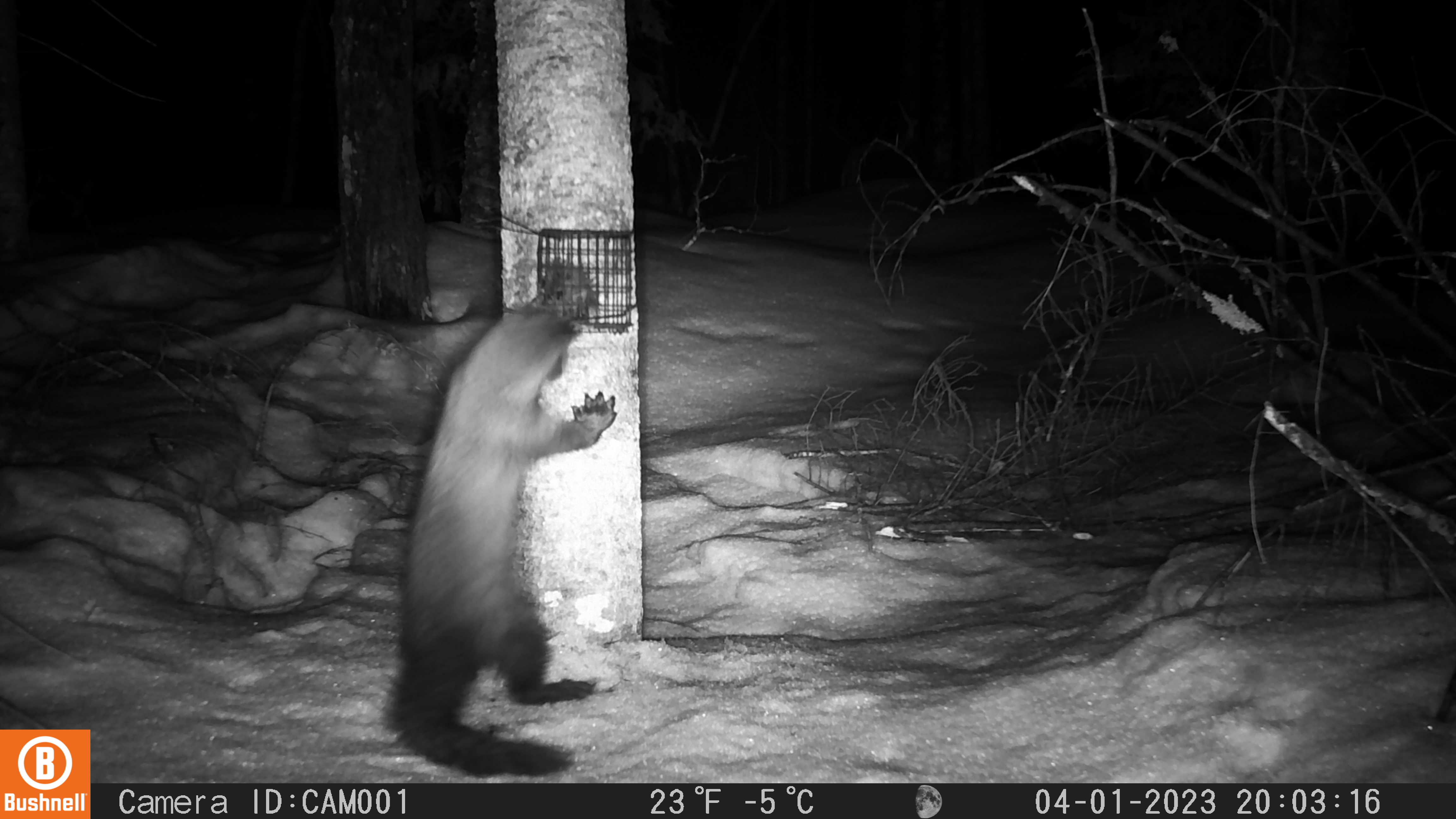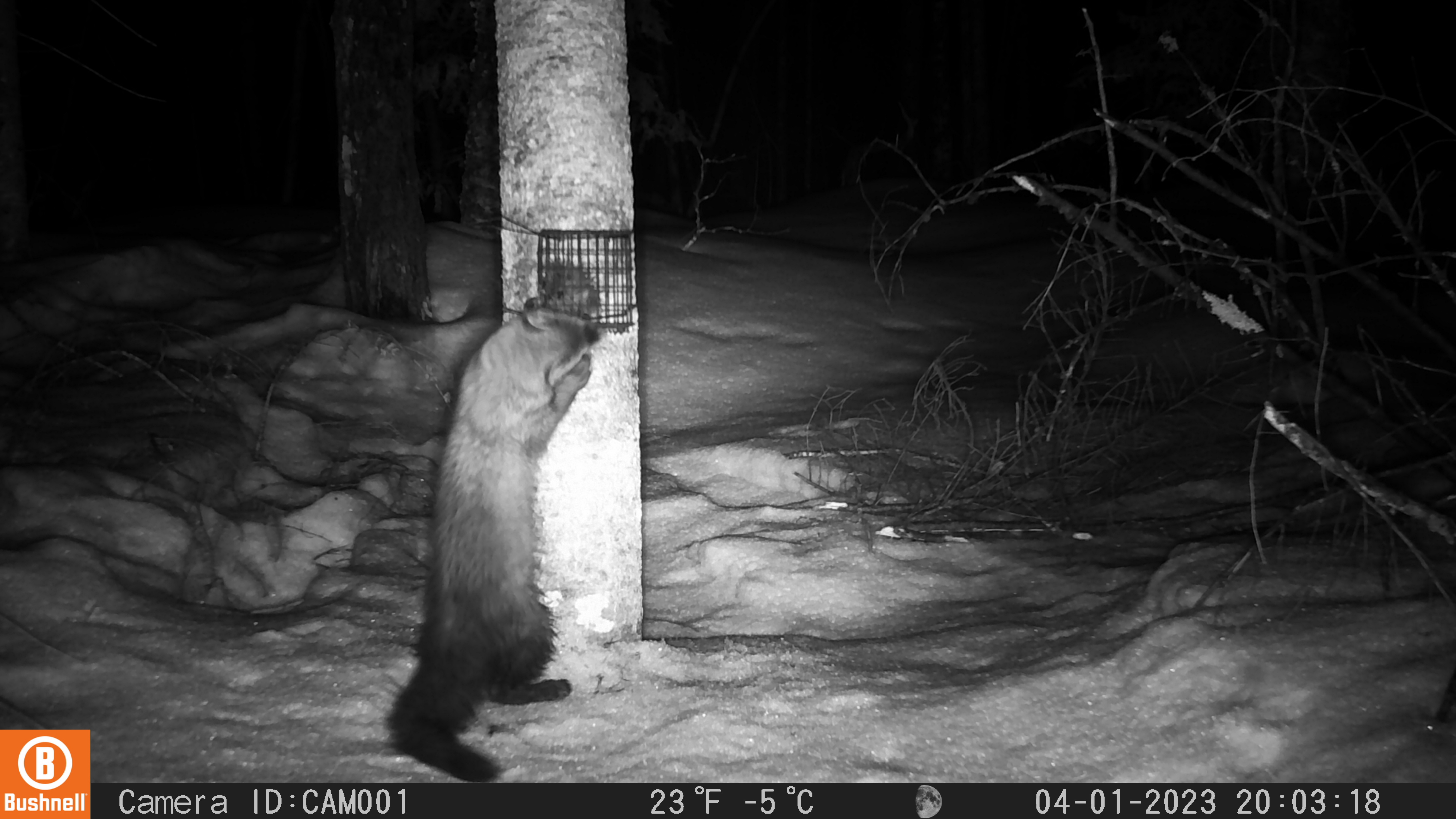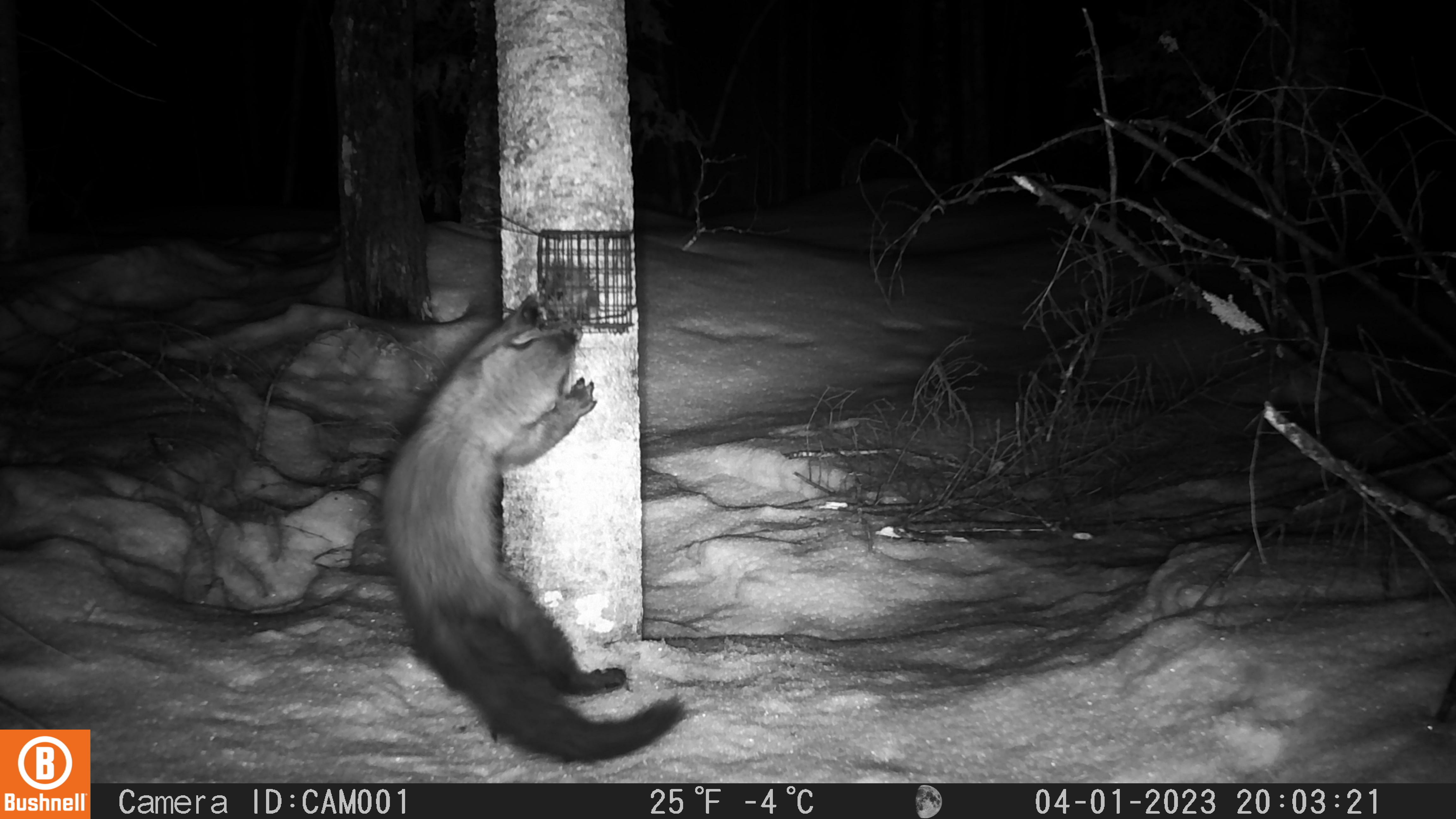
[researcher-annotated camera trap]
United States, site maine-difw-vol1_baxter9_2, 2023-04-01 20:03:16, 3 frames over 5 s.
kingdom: Animalia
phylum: Chordata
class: Mammalia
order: Carnivora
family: Mustelidae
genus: Pekania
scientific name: Pekania pennanti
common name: fisher